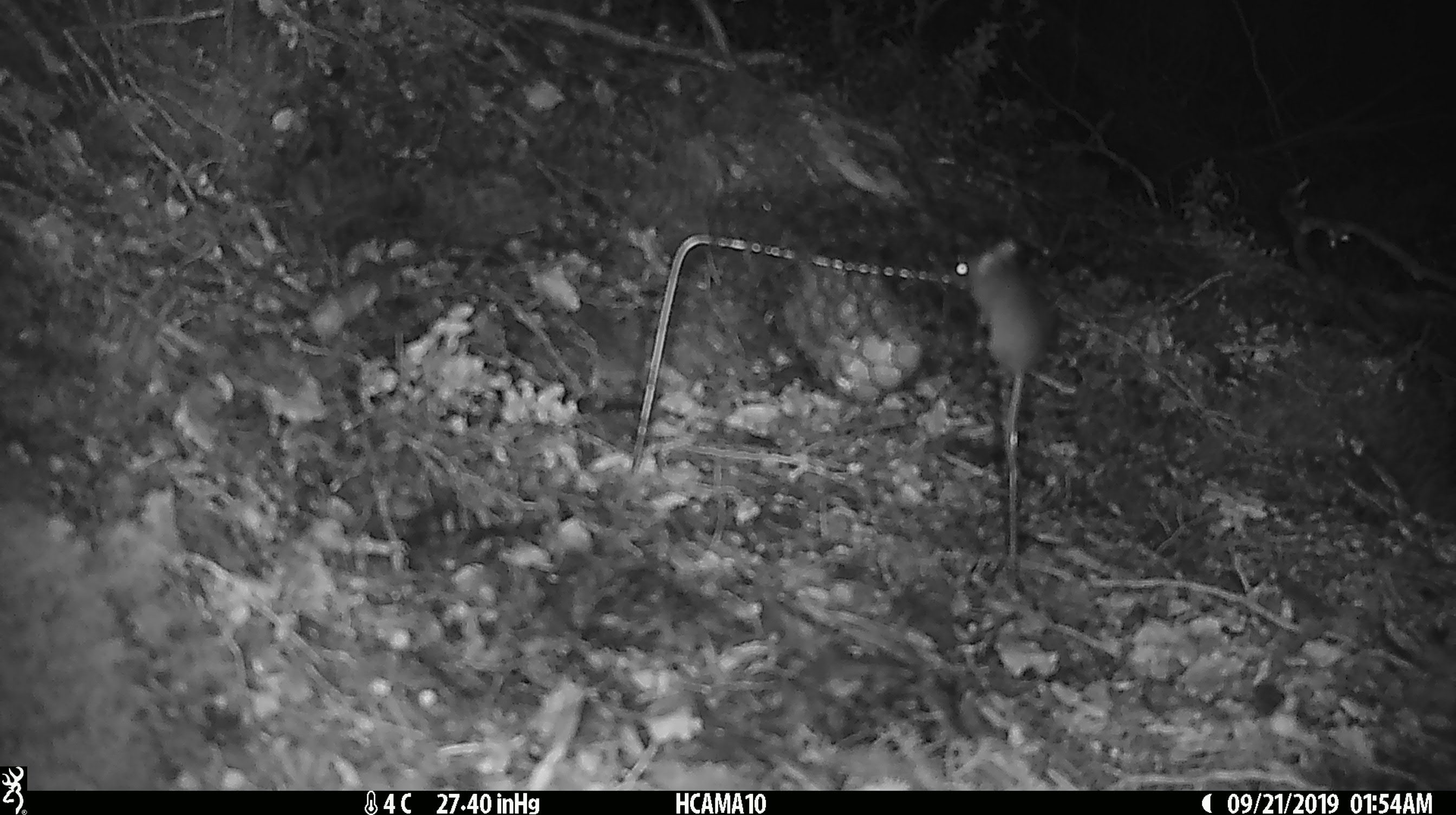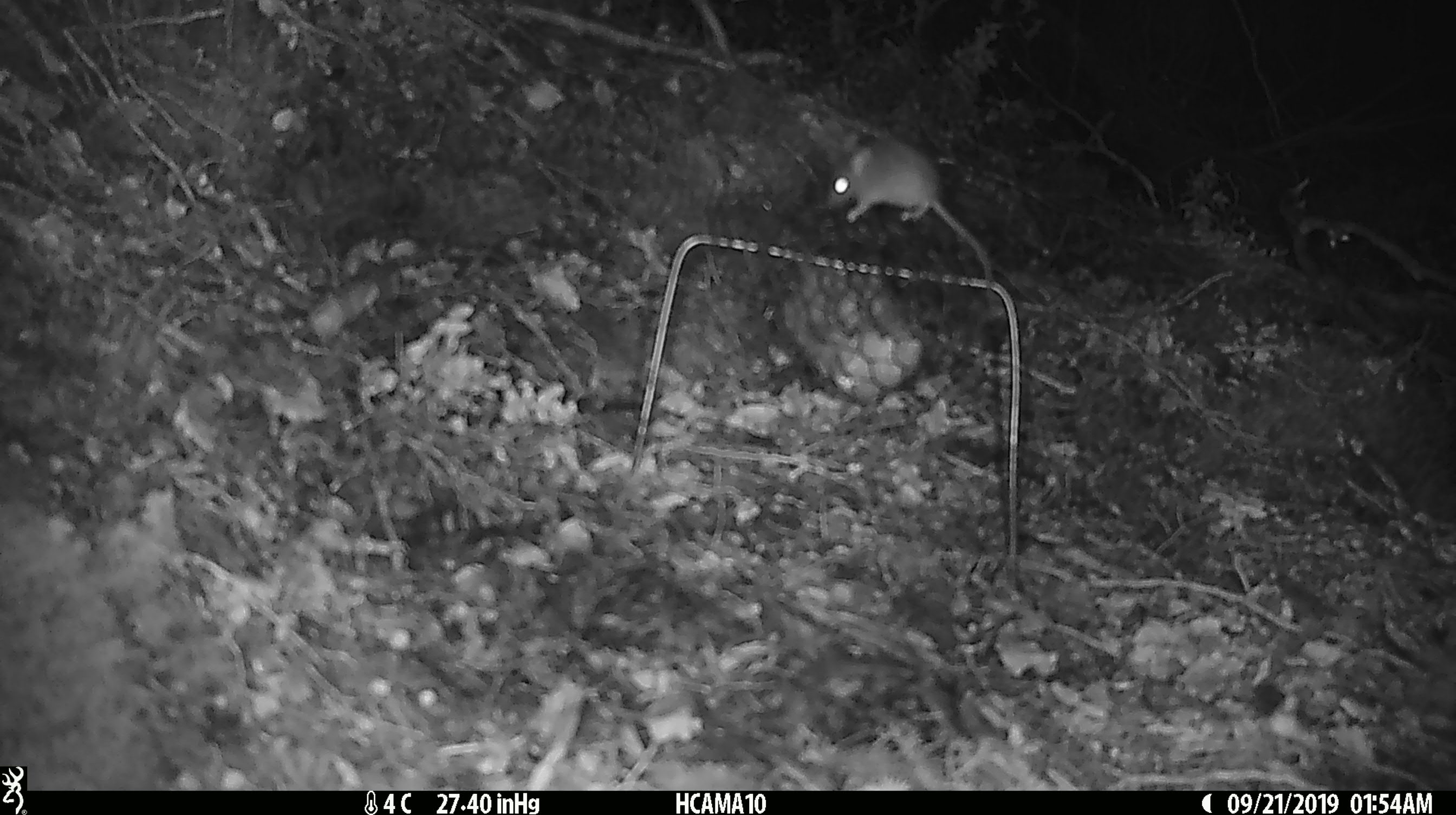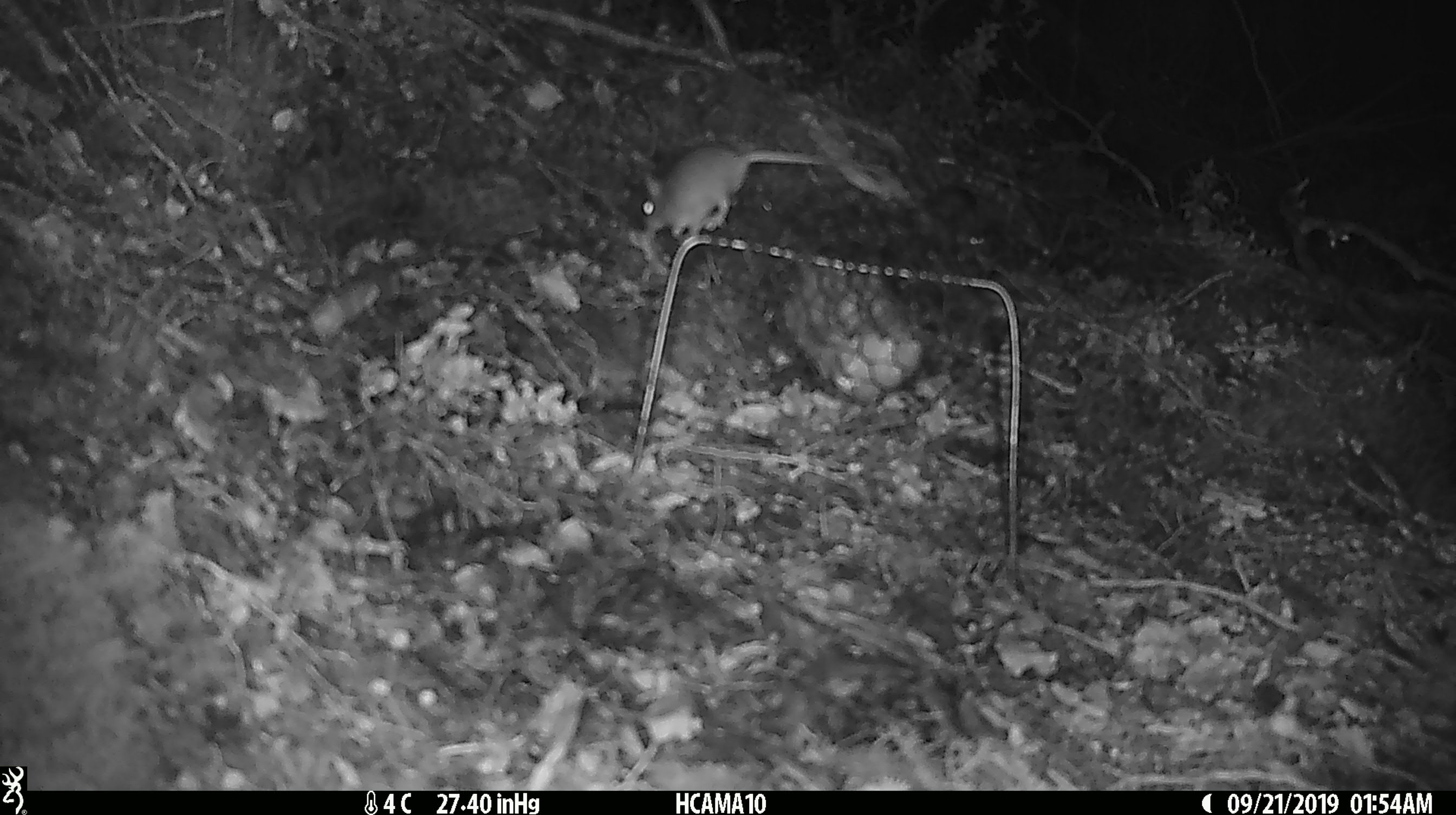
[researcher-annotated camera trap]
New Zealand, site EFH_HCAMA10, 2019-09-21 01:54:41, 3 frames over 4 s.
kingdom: Animalia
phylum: Chordata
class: Mammalia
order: Rodentia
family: Muridae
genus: Mus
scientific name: Mus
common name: mouse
Mouse (Mus).